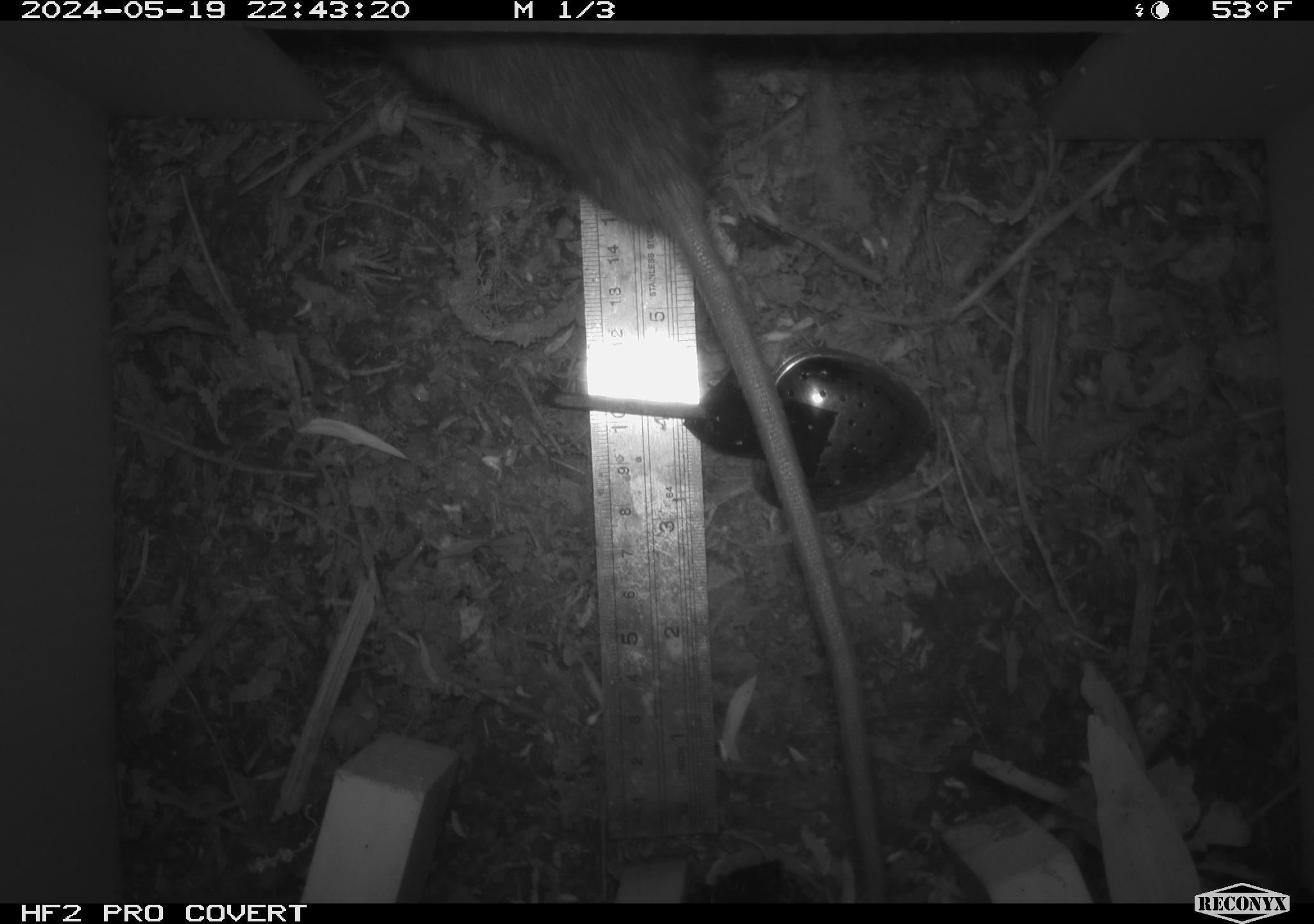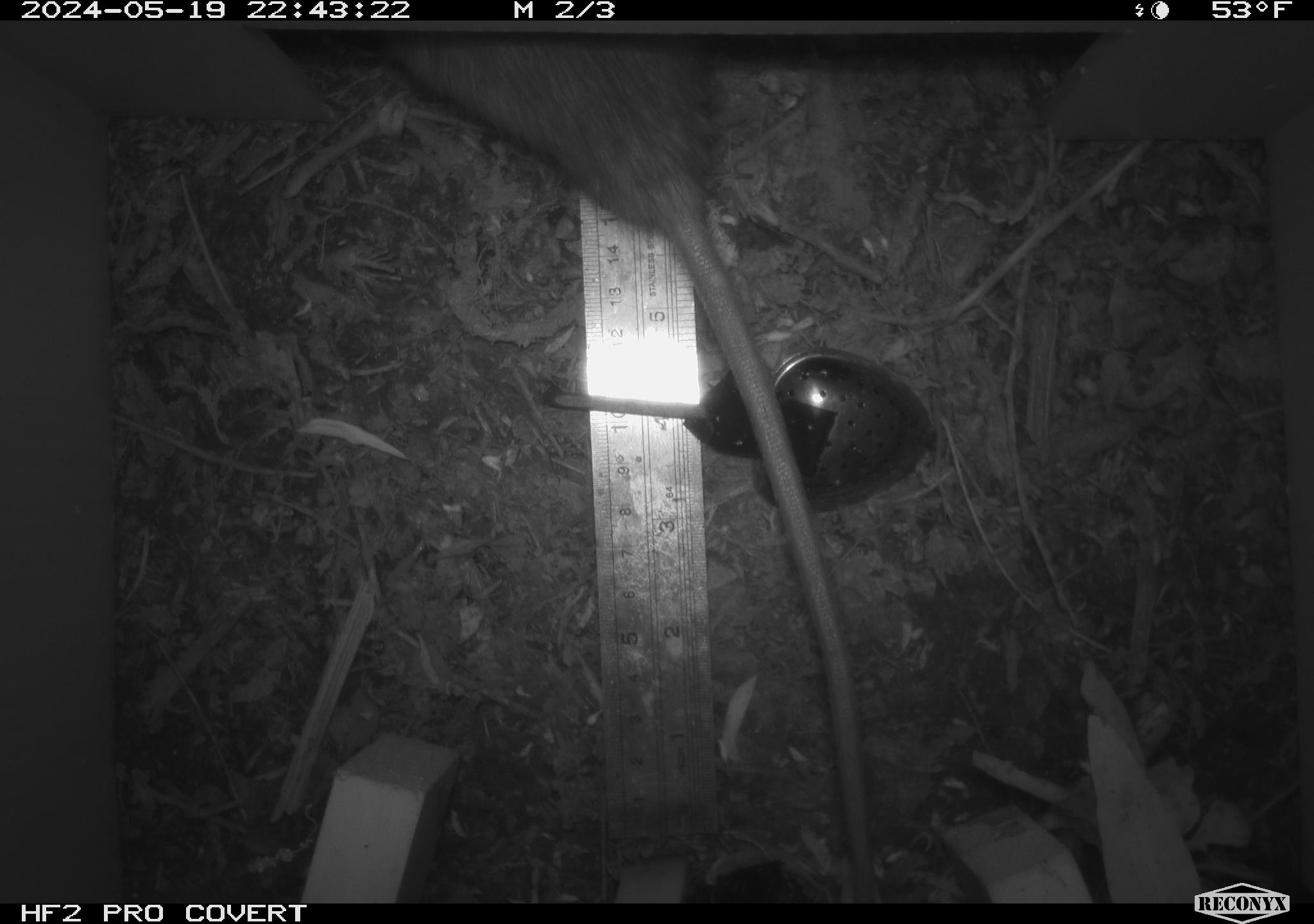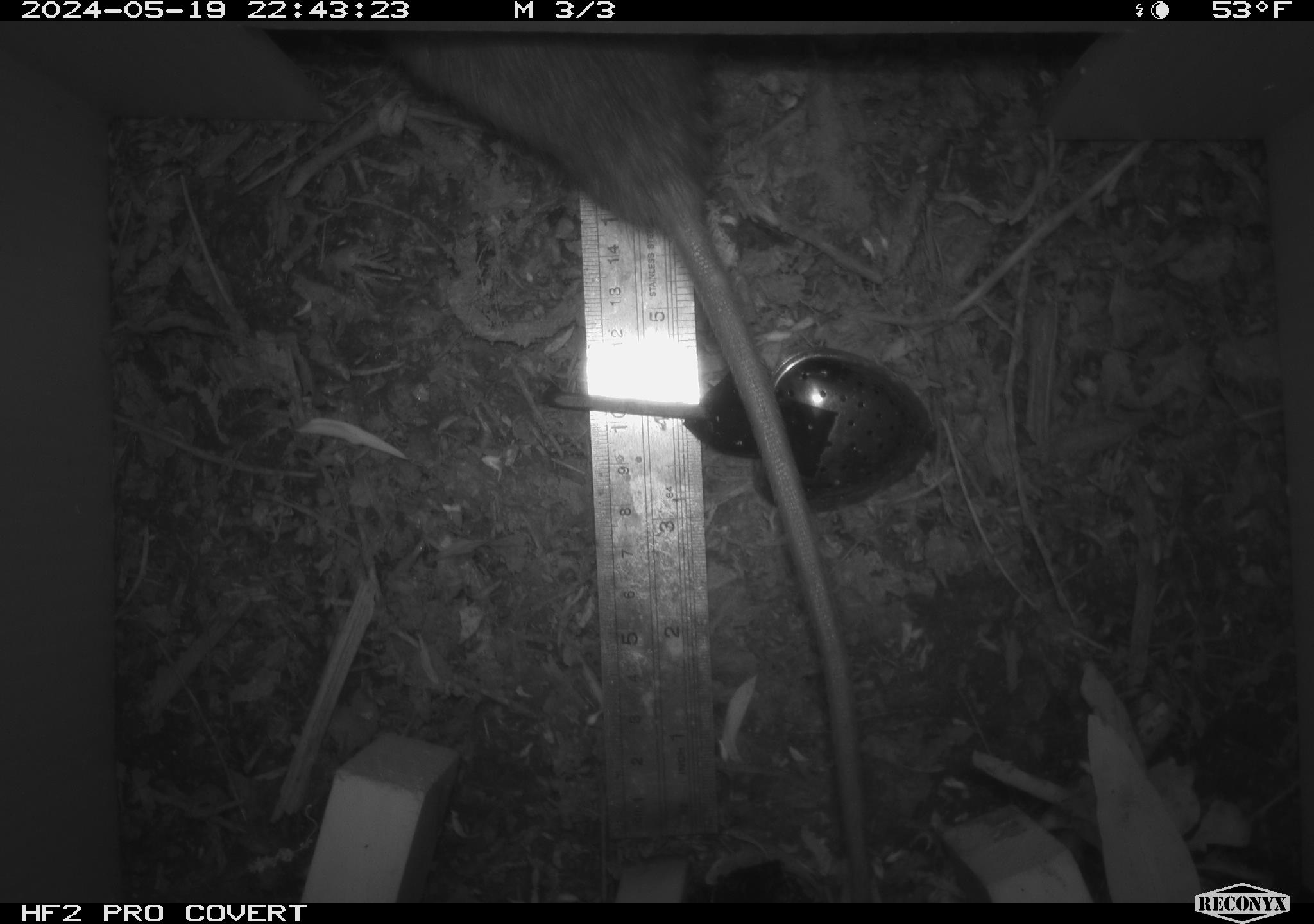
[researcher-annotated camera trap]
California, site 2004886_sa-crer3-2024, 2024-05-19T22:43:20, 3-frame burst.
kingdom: Animalia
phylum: Chordata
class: Mammalia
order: Rodentia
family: Muridae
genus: Rattus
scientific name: Rattus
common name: rat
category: rattus species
Rattus species (rat) (Rattus).